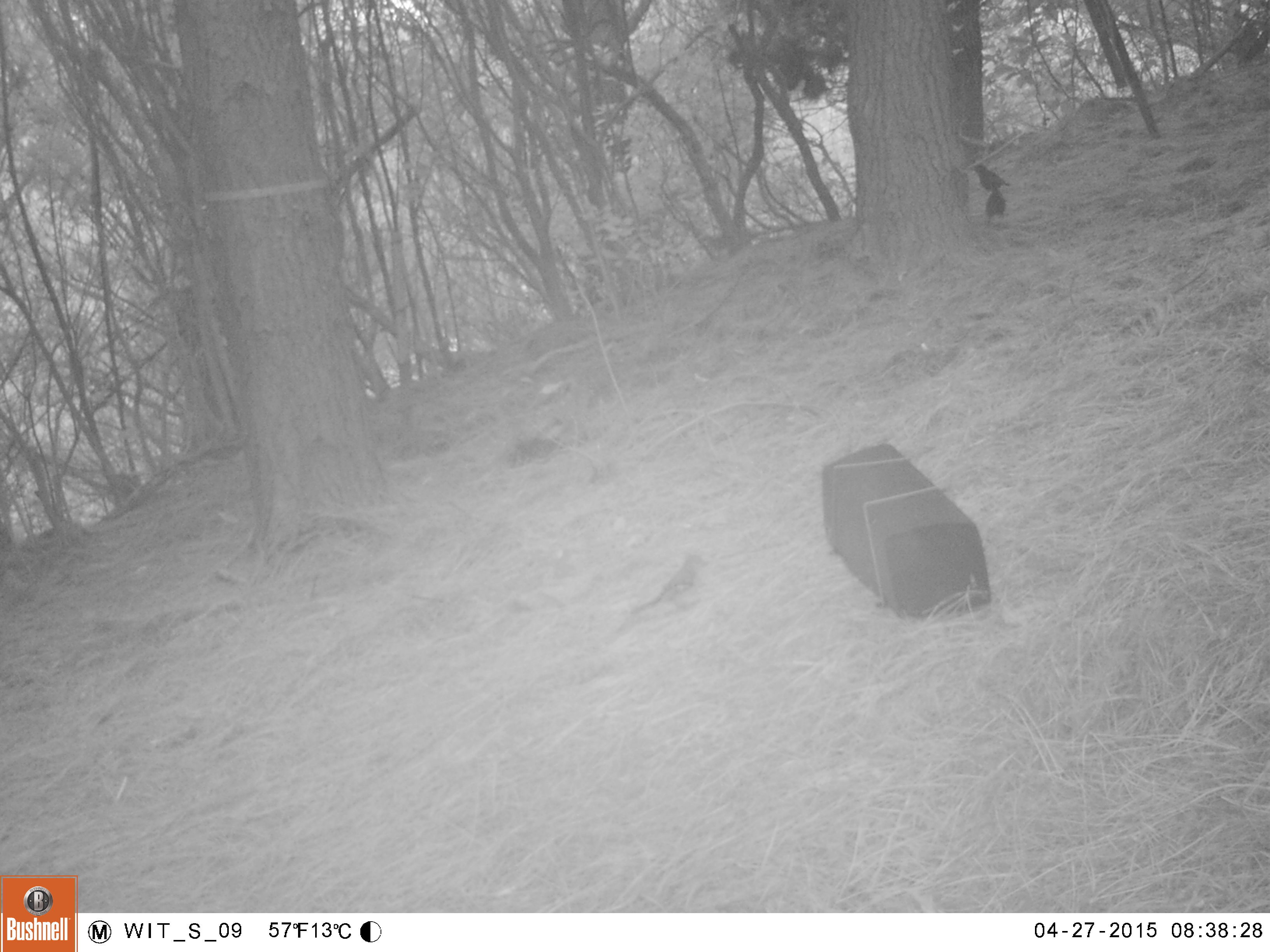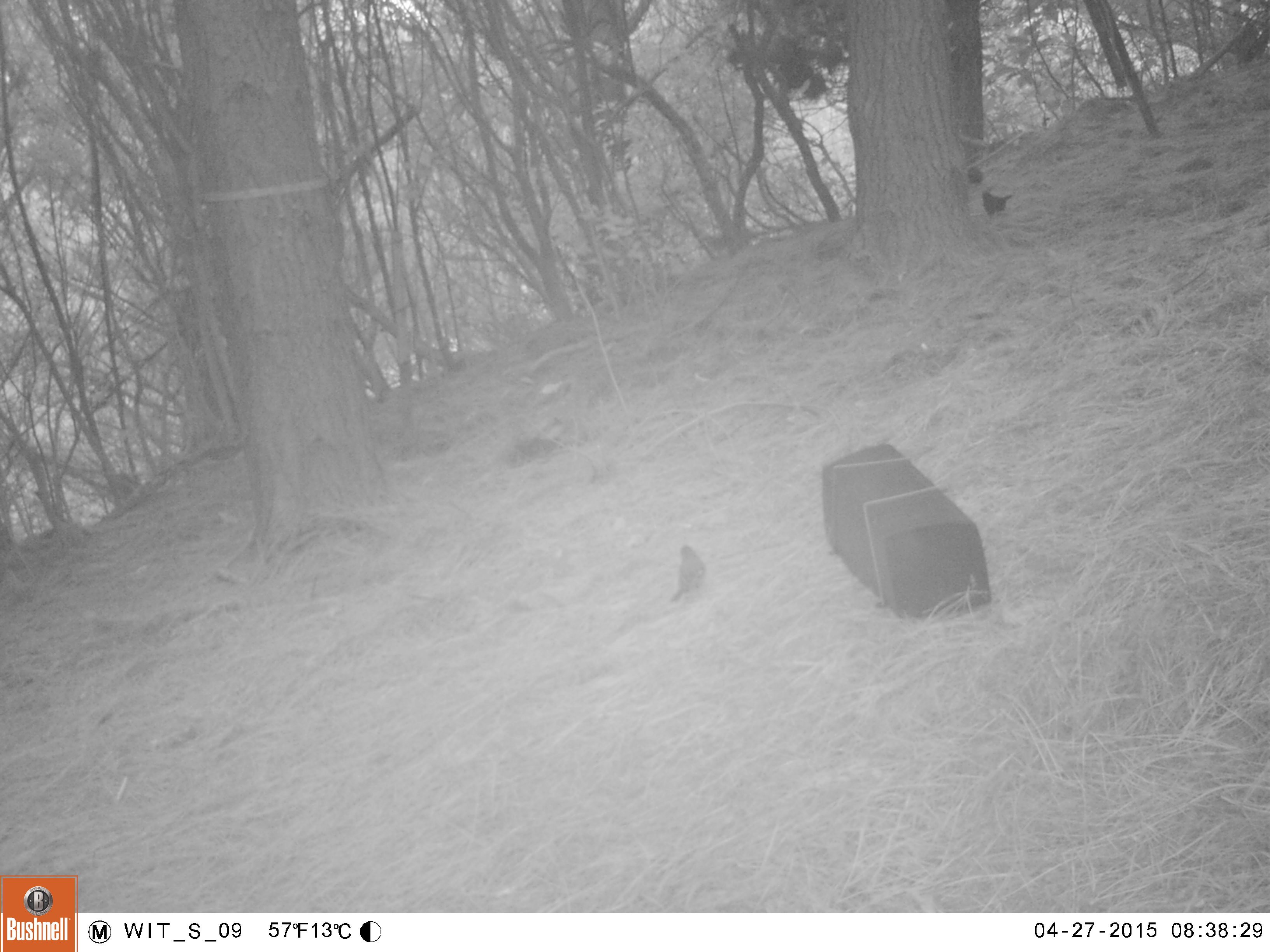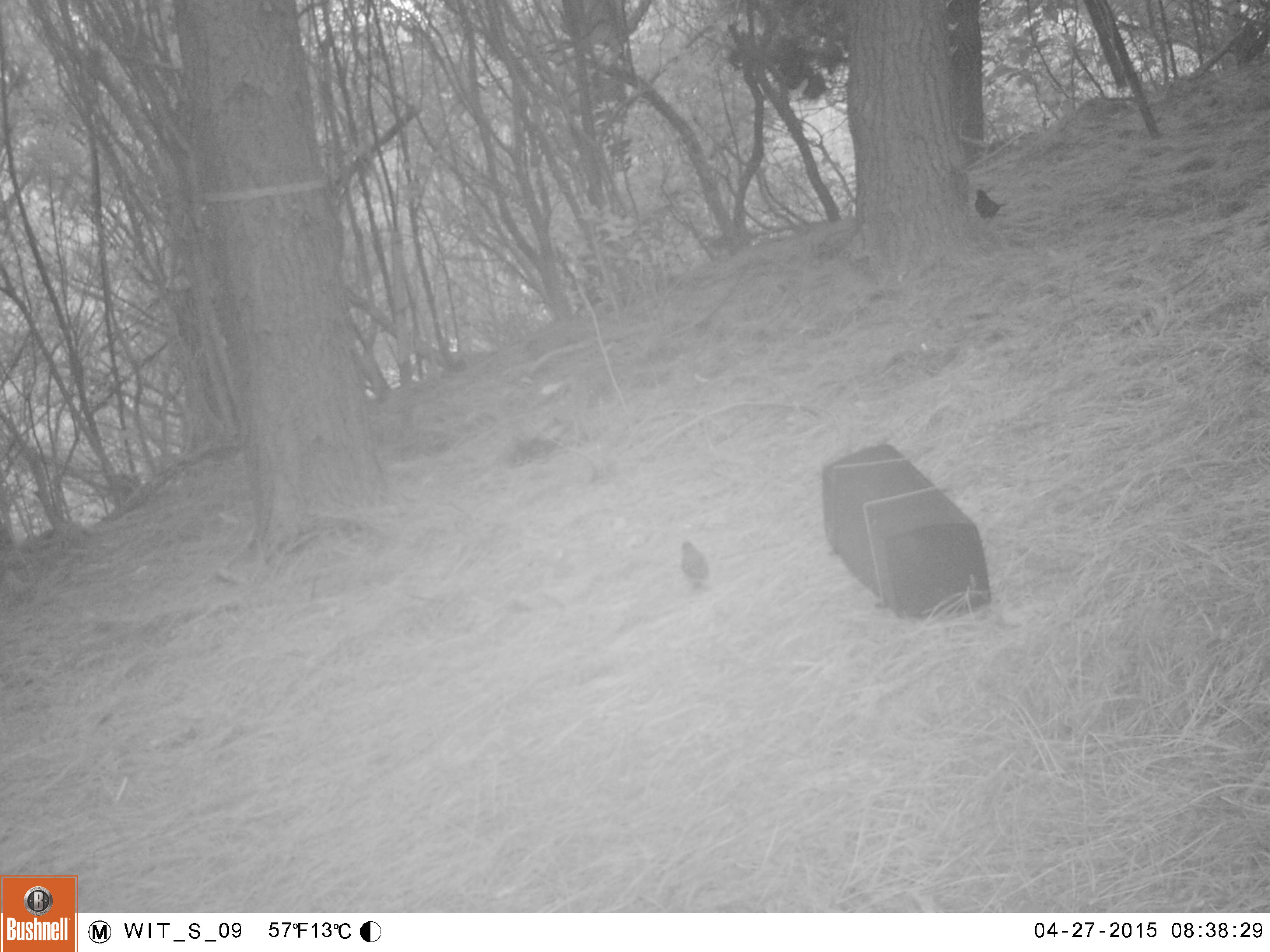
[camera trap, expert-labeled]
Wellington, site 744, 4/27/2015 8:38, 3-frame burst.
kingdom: Animalia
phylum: Chordata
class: Aves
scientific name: Aves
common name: bird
Bird (Aves).